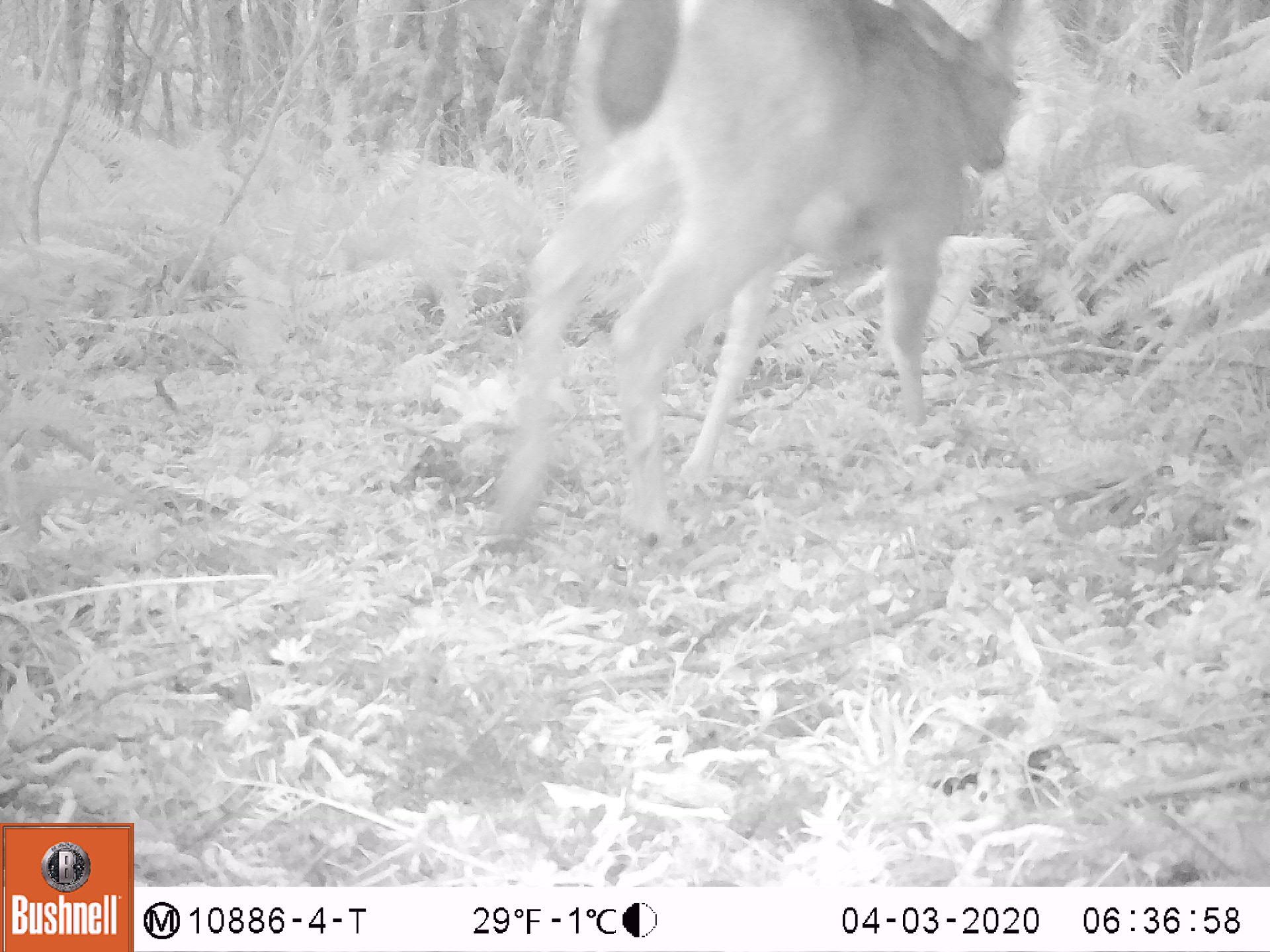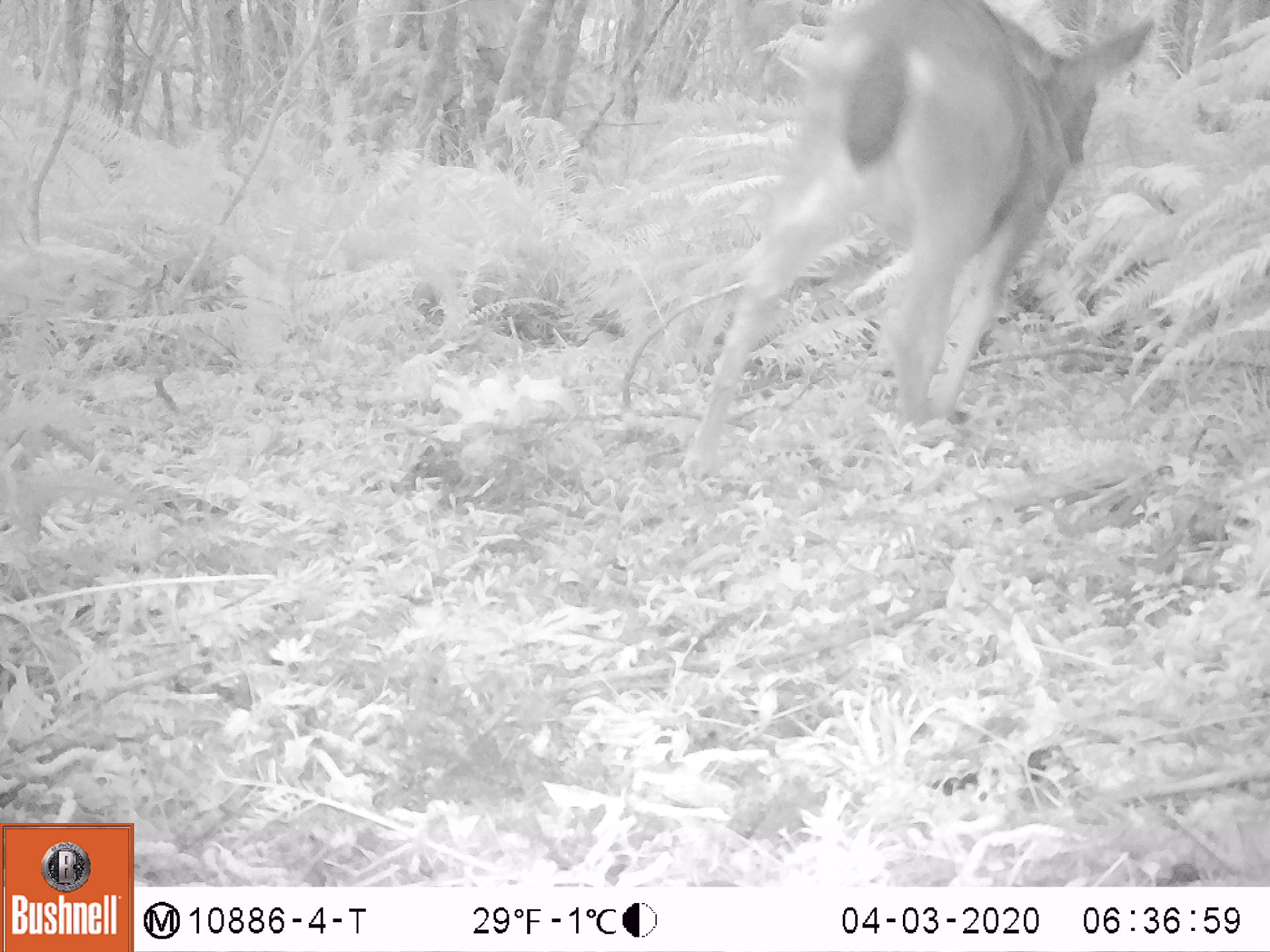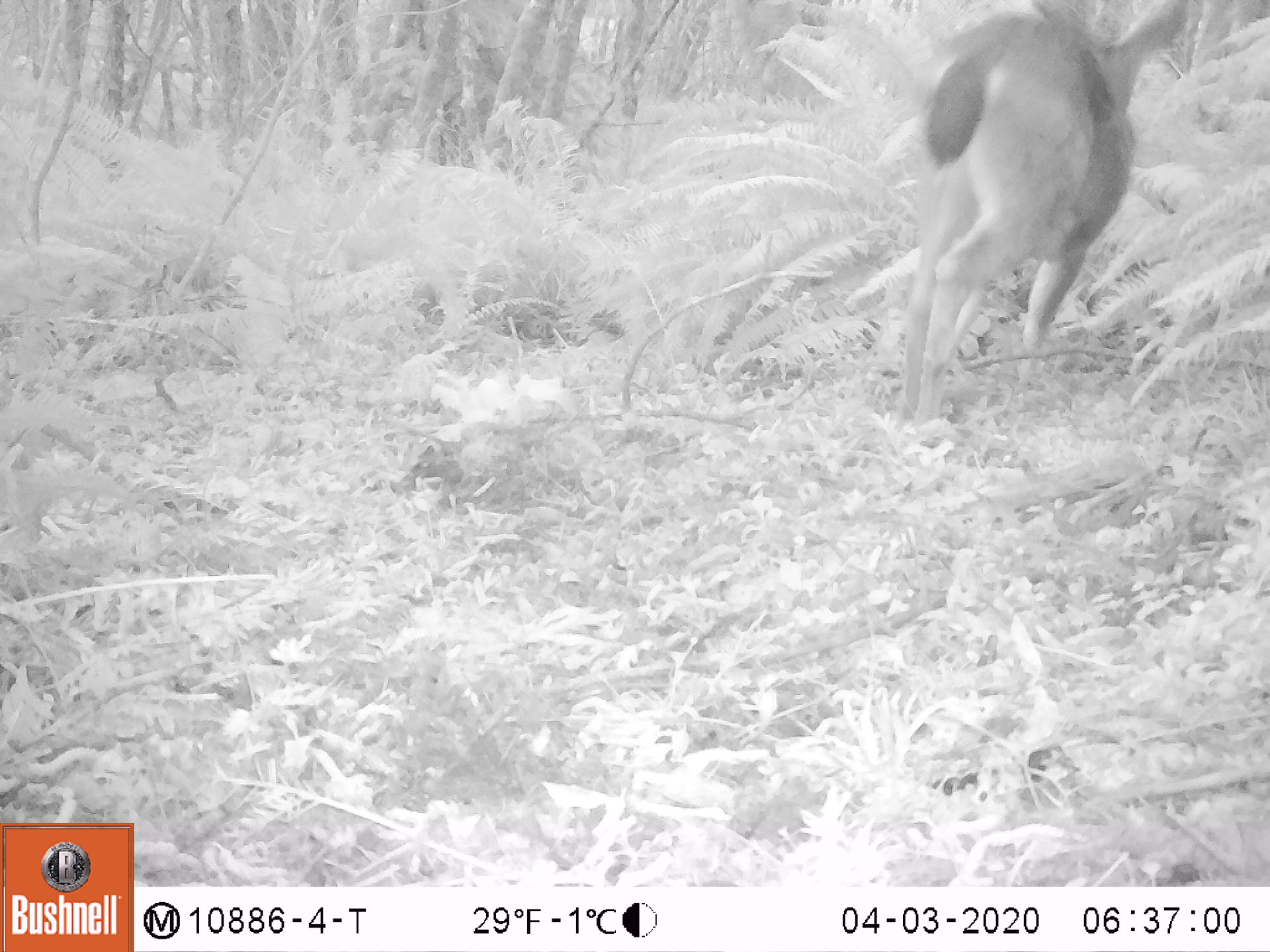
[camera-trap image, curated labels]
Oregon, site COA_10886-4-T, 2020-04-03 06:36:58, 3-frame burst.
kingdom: Animalia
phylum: Chordata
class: Mammalia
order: Artiodactyla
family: Cervidae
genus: Odocoileus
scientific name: Odocoileus hemionus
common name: black-tailed deer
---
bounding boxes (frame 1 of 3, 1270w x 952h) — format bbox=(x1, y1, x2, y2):
black-tailed deer: bbox=(481, 0, 1048, 564)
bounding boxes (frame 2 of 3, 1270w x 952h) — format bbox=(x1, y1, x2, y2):
black-tailed deer: bbox=(671, 2, 1173, 487)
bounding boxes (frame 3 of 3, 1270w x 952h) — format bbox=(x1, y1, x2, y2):
black-tailed deer: bbox=(882, 0, 1198, 428)